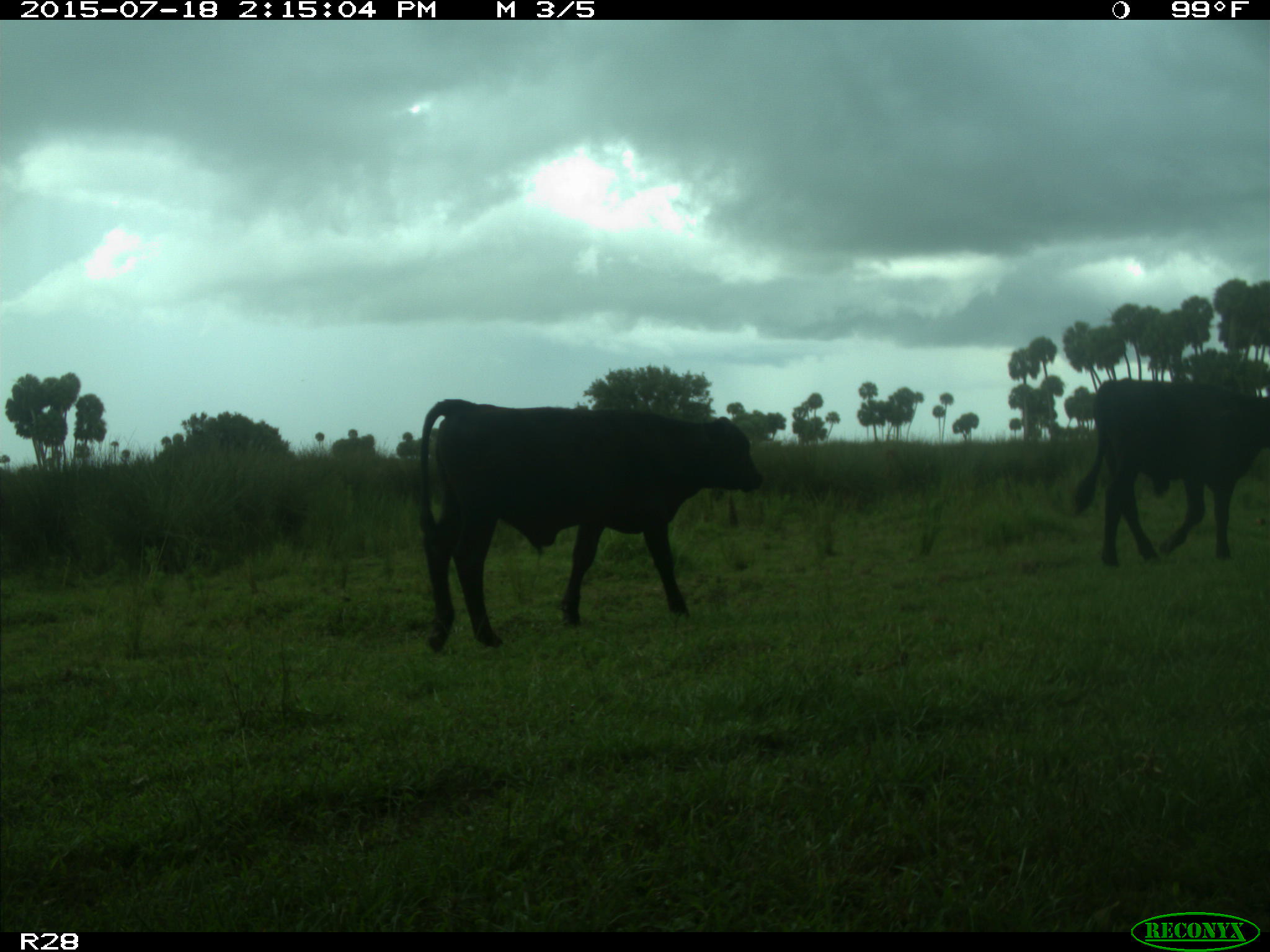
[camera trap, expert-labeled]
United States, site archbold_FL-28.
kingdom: Animalia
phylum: Chordata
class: Mammalia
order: Artiodactyla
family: Bovidae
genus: Bos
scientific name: Bos taurus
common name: domestic cow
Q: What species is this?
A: Bos taurus (domestic cow).